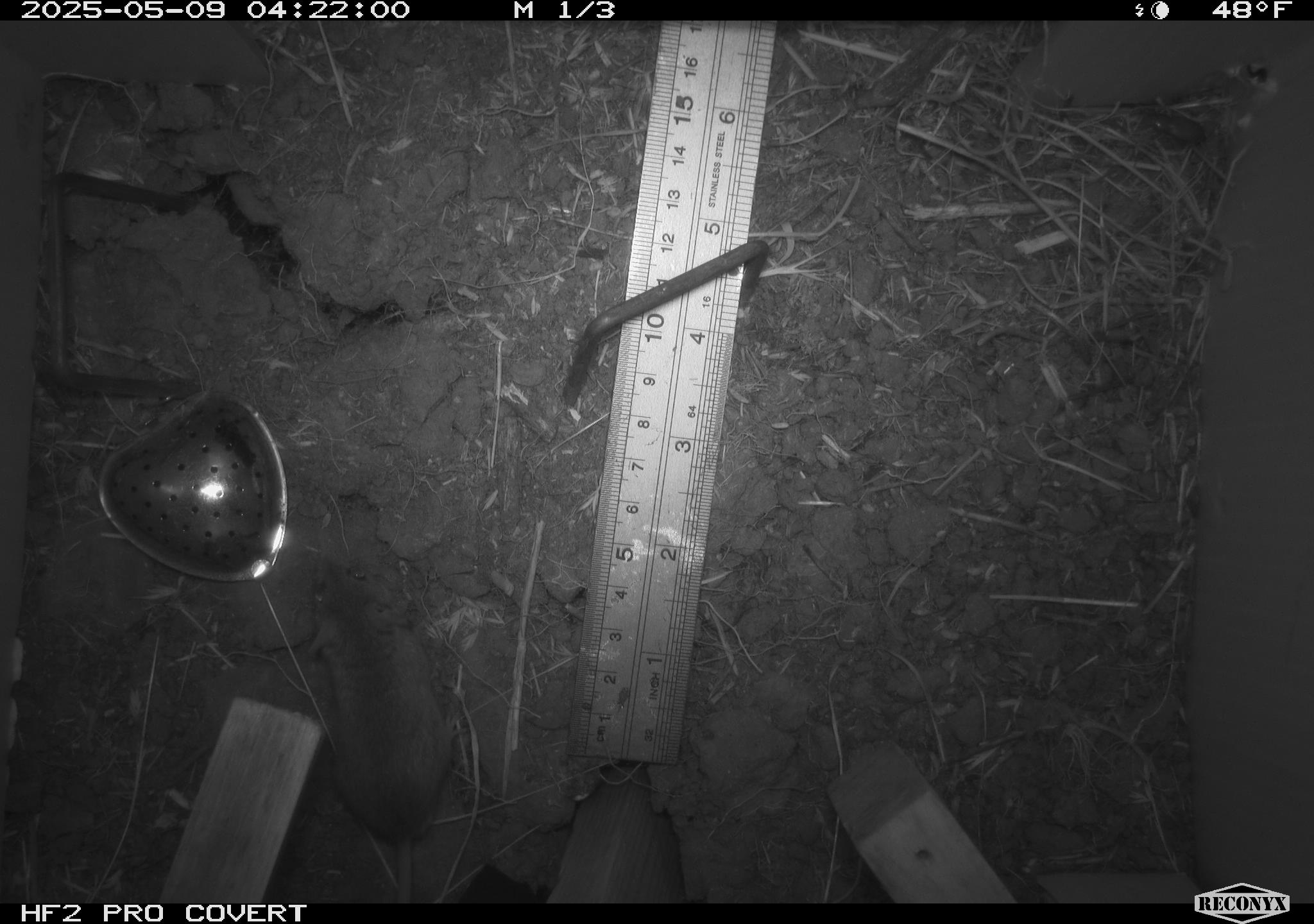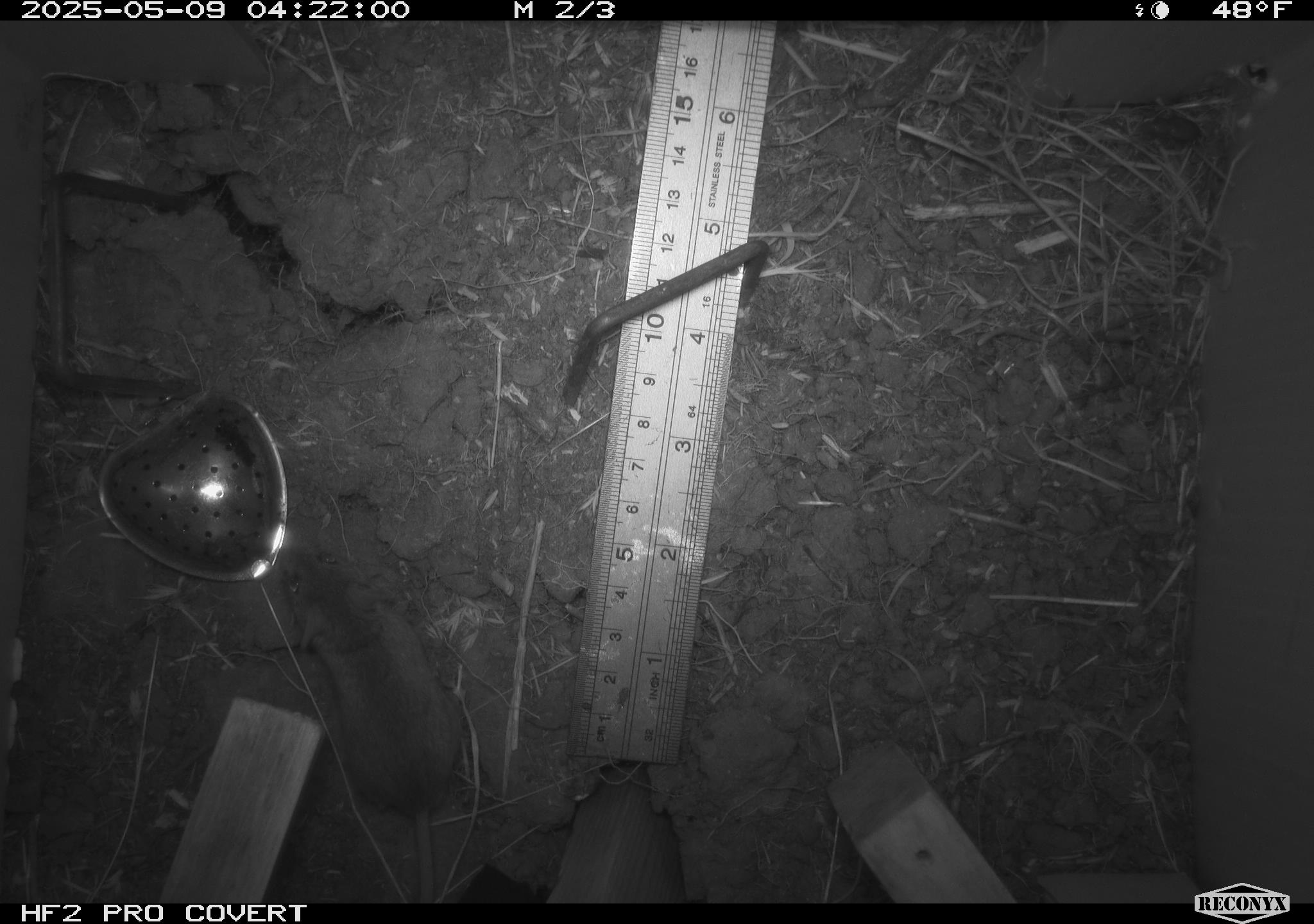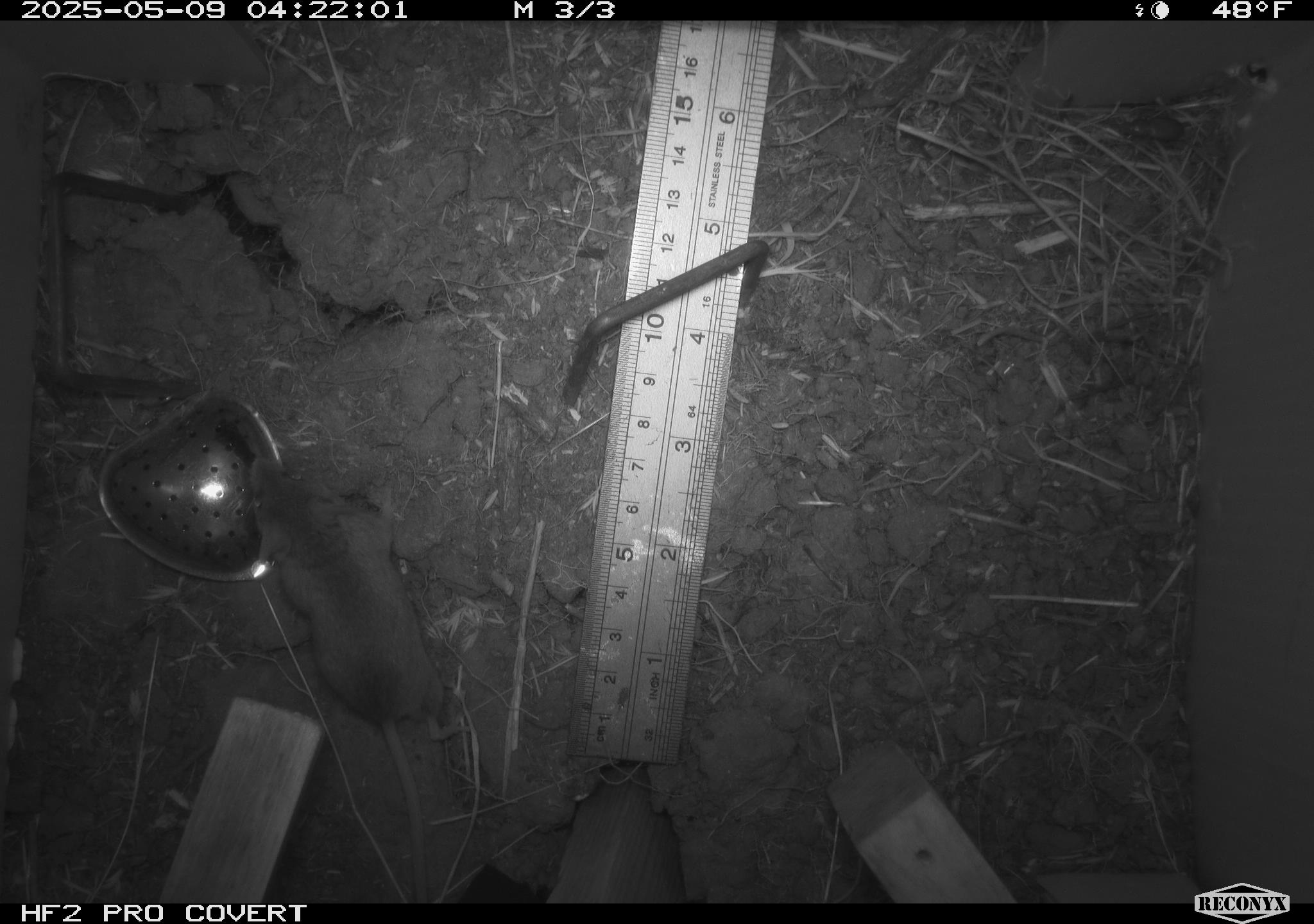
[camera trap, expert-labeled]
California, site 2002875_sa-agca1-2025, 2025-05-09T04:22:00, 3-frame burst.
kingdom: Animalia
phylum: Chordata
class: Mammalia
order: Rodentia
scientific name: Rodentia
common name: mouse species